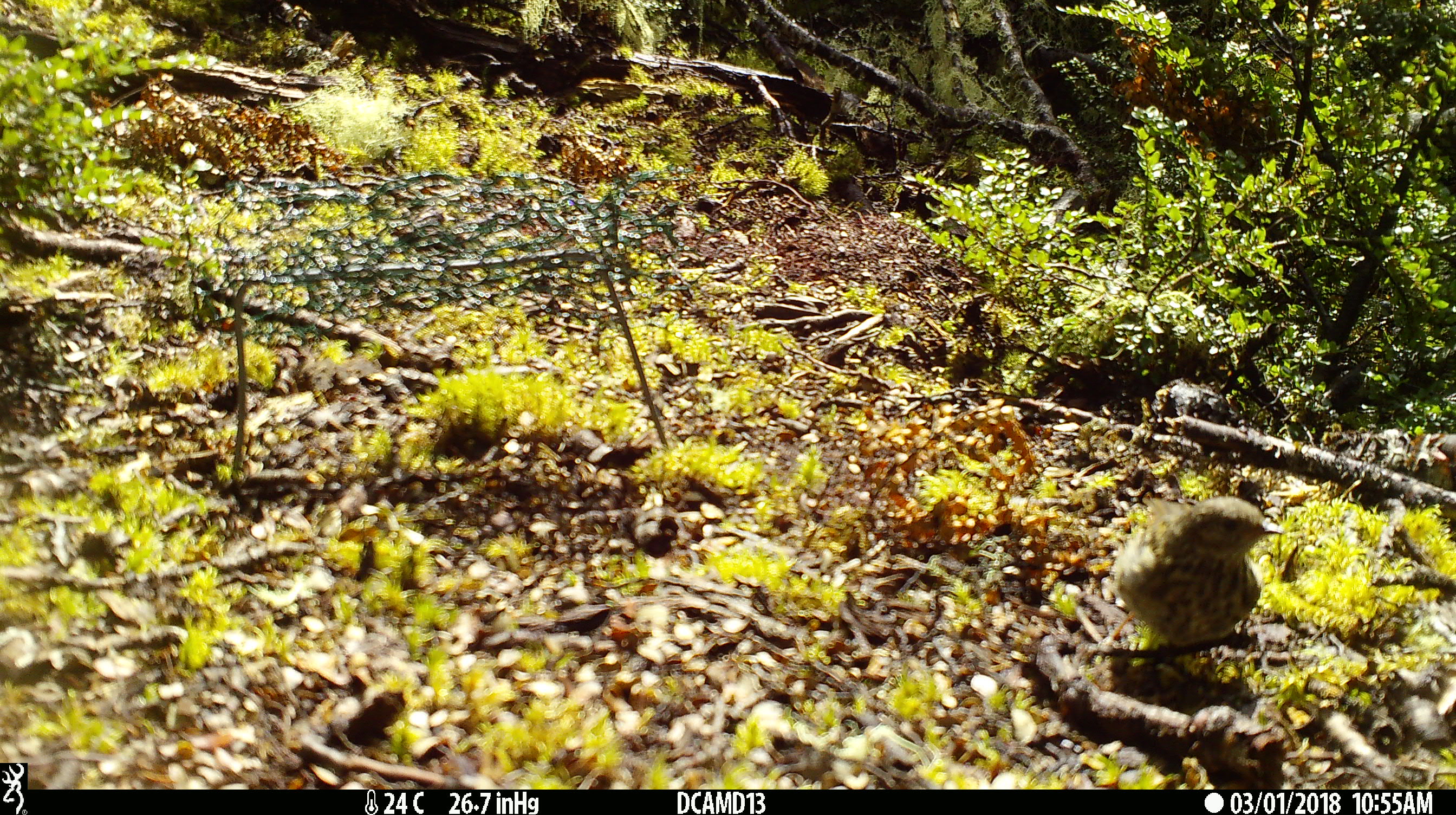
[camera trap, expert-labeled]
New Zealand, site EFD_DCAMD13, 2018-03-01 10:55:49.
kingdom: Animalia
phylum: Chordata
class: Aves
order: Passeriformes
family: Turdidae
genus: Turdus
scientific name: Turdus philomelos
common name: song thrush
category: thrush